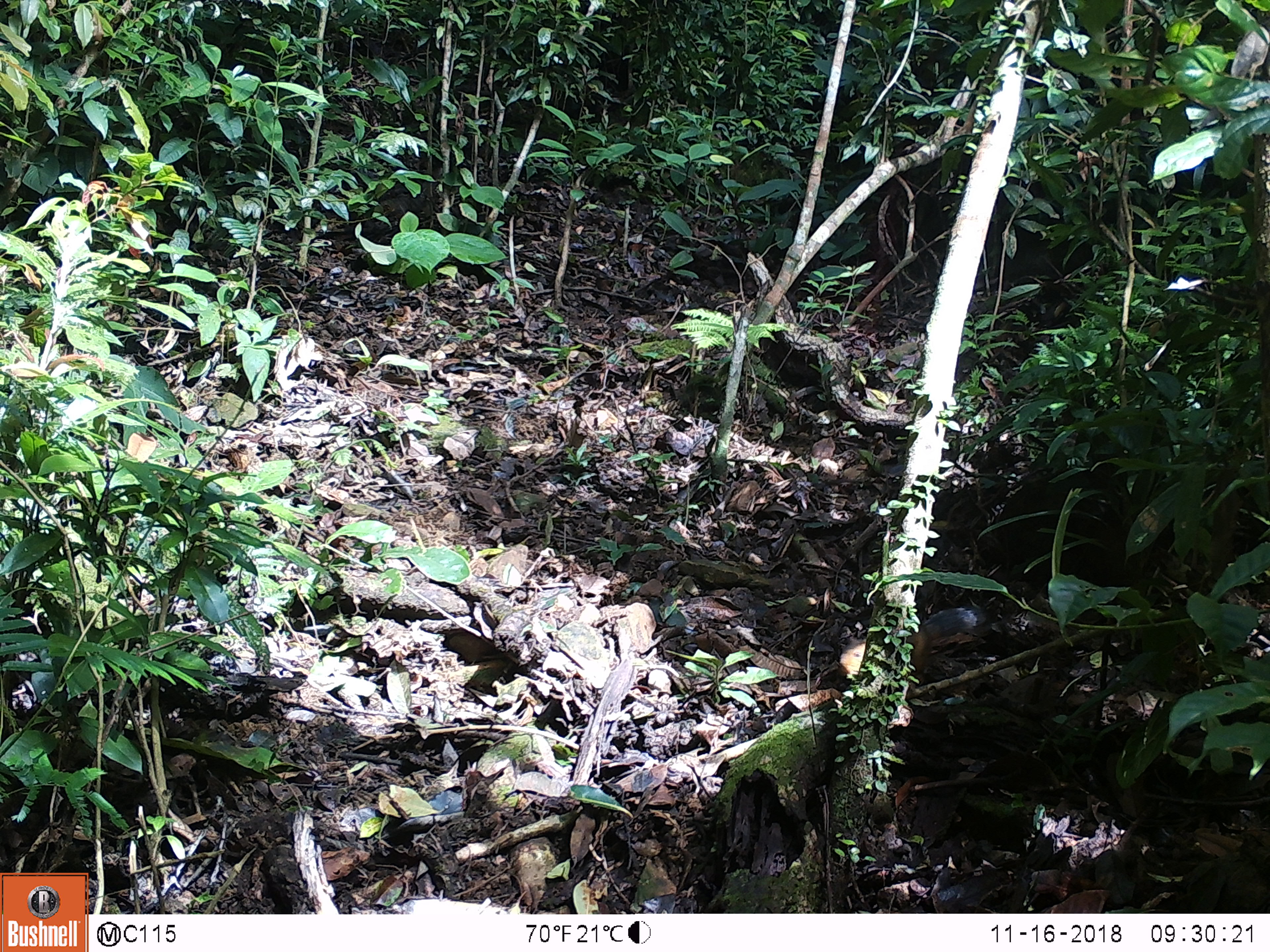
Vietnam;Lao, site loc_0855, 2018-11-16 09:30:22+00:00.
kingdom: Animalia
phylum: Chordata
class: Mammalia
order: Rodentia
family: Sciuridae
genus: Dremomys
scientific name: Dremomys rufigenis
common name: red-cheeked squirrel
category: red cheeked squirrel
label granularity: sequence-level